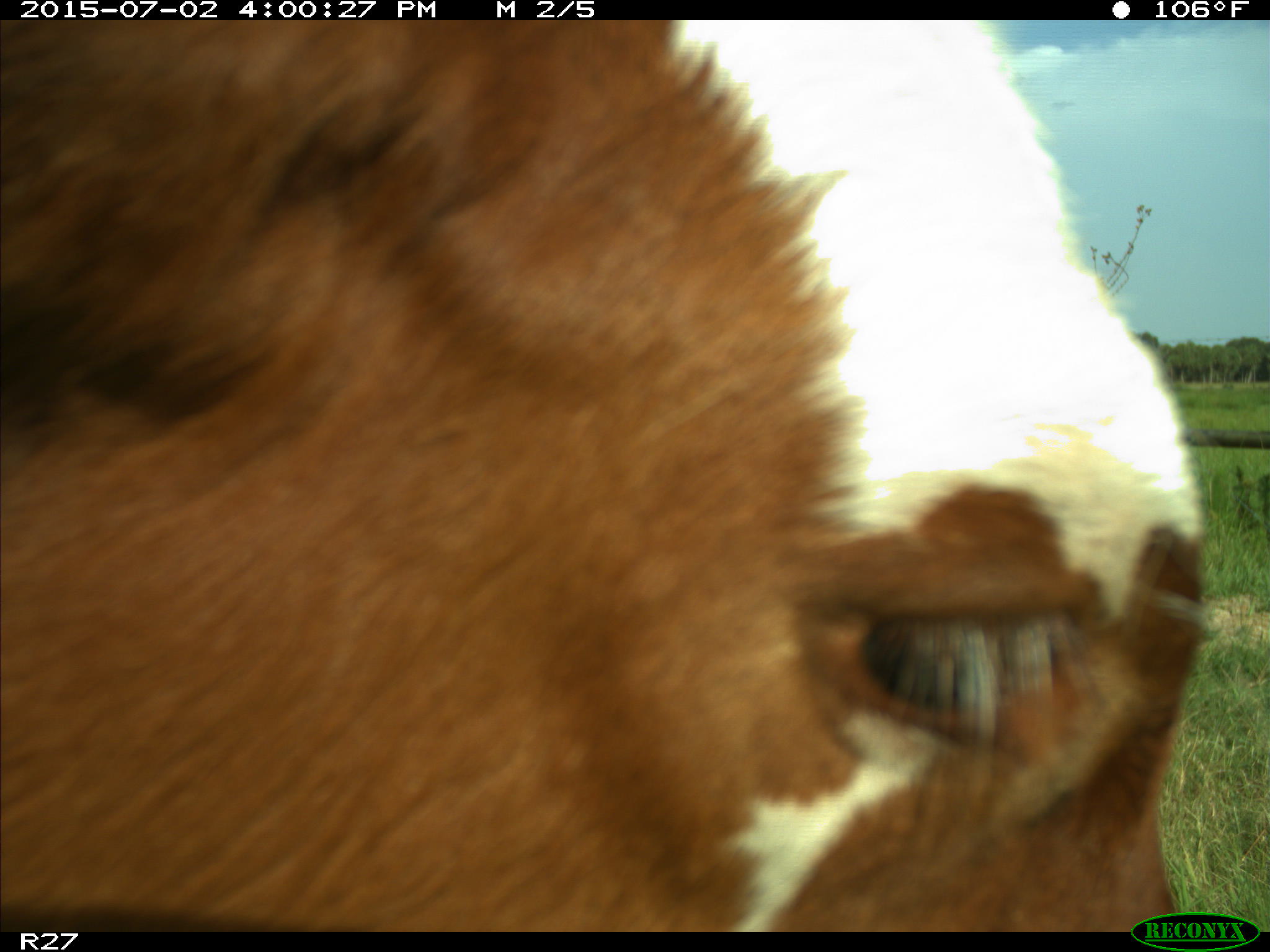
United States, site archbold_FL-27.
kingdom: Animalia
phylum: Chordata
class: Mammalia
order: Artiodactyla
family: Bovidae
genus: Bos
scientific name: Bos taurus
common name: domestic cow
Bos taurus (domestic cow).